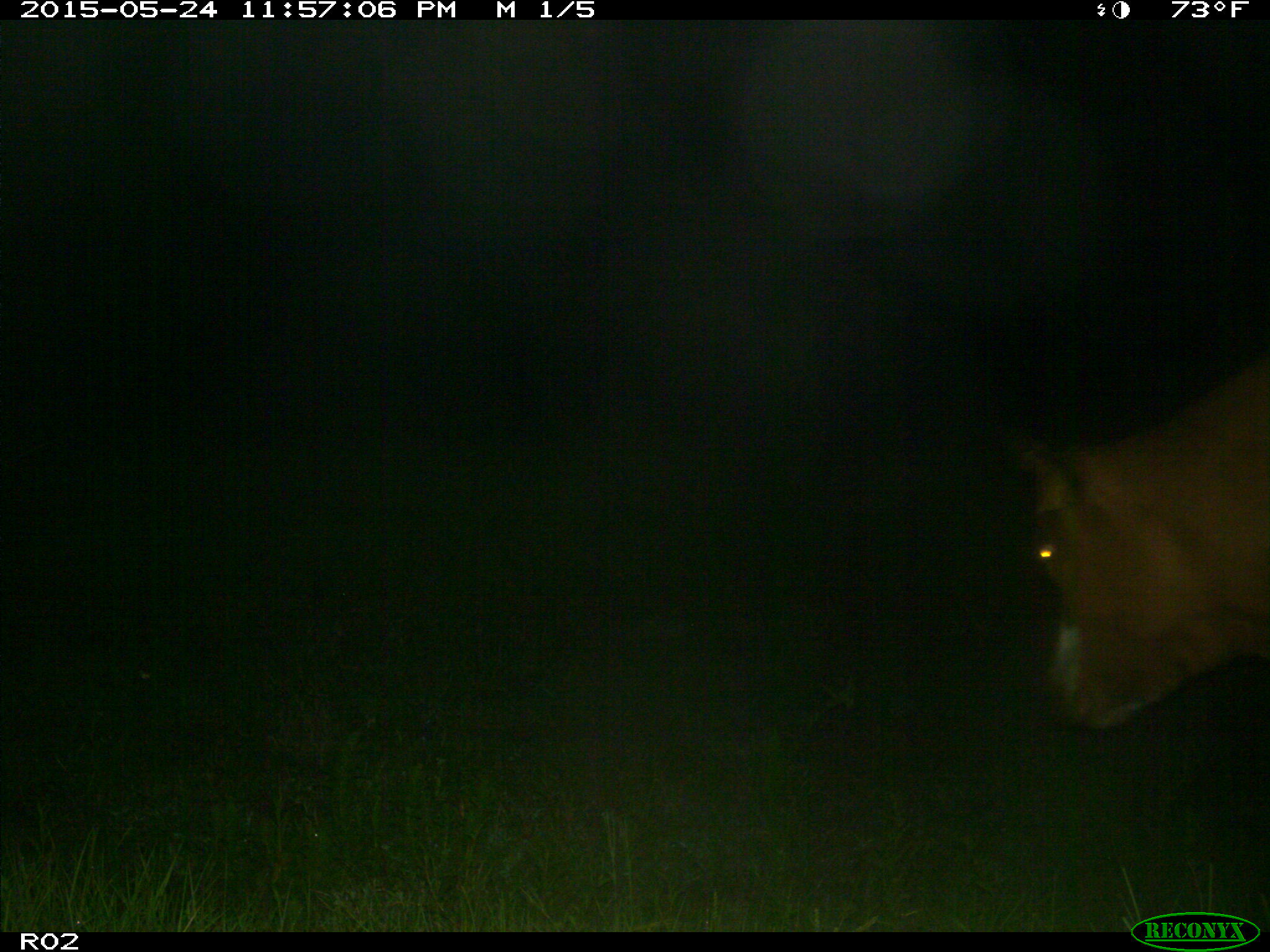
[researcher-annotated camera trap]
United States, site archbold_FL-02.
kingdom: Animalia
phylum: Chordata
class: Mammalia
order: Artiodactyla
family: Bovidae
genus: Bos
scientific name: Bos taurus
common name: domestic cow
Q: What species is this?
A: Bos taurus (domestic cow).